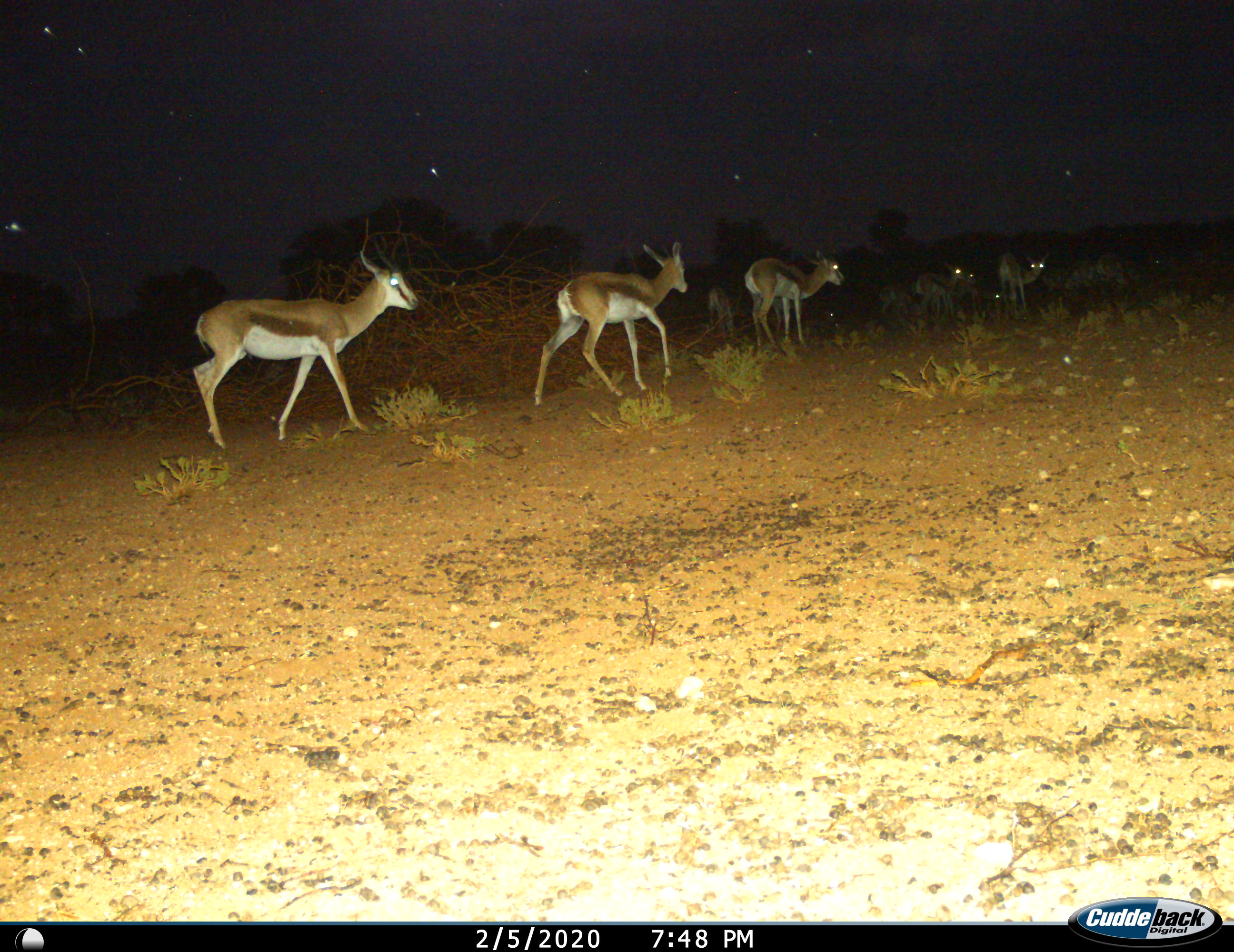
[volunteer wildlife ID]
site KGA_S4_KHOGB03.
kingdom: Animalia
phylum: Chordata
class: Mammalia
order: Artiodactyla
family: Bovidae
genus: Antidorcas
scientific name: Antidorcas marsupialis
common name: springbok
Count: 8.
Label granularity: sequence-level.